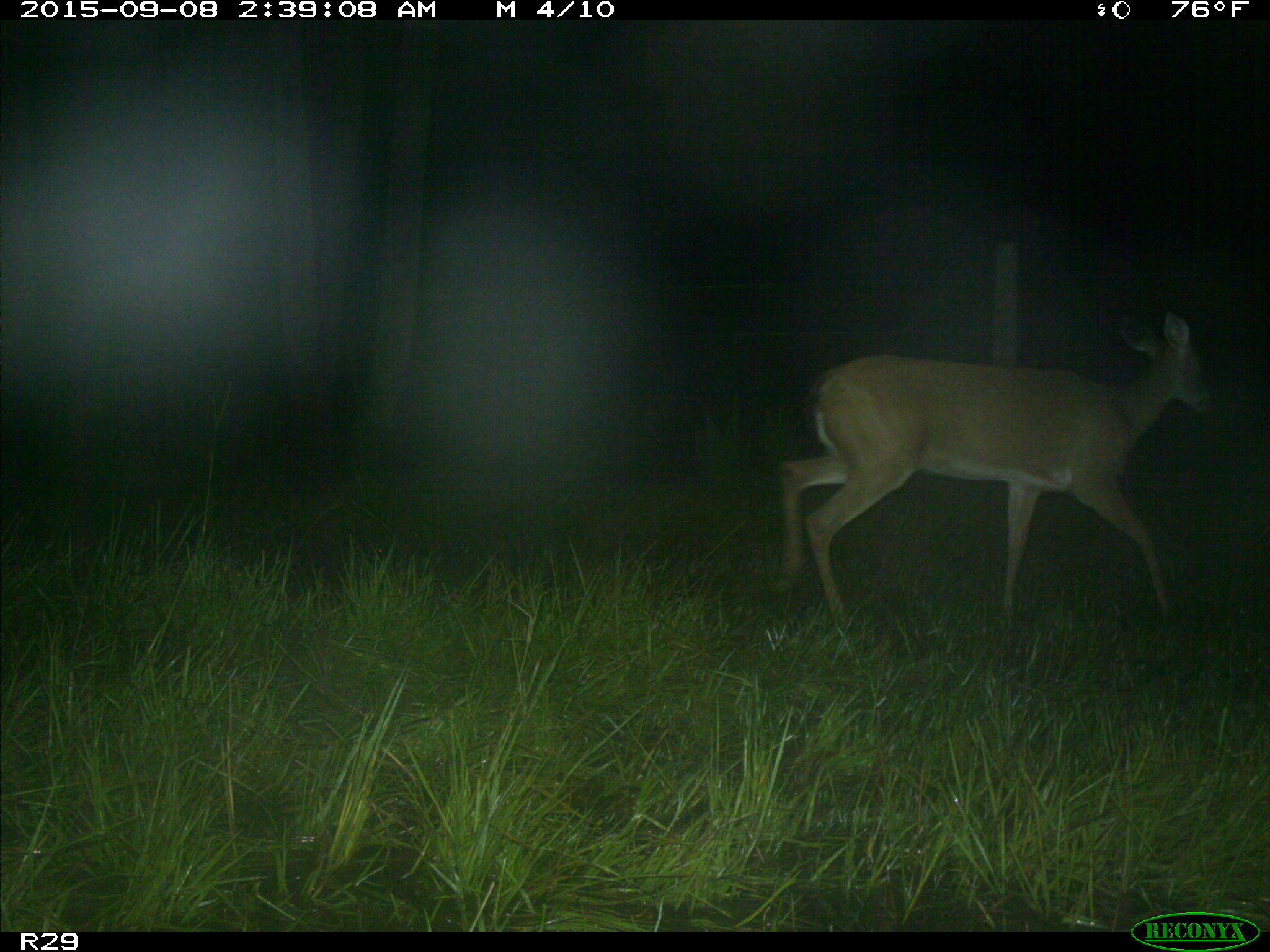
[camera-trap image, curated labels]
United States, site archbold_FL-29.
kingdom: Animalia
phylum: Chordata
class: Mammalia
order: Artiodactyla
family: Cervidae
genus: Odocoileus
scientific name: Odocoileus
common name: deer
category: unidentified deer